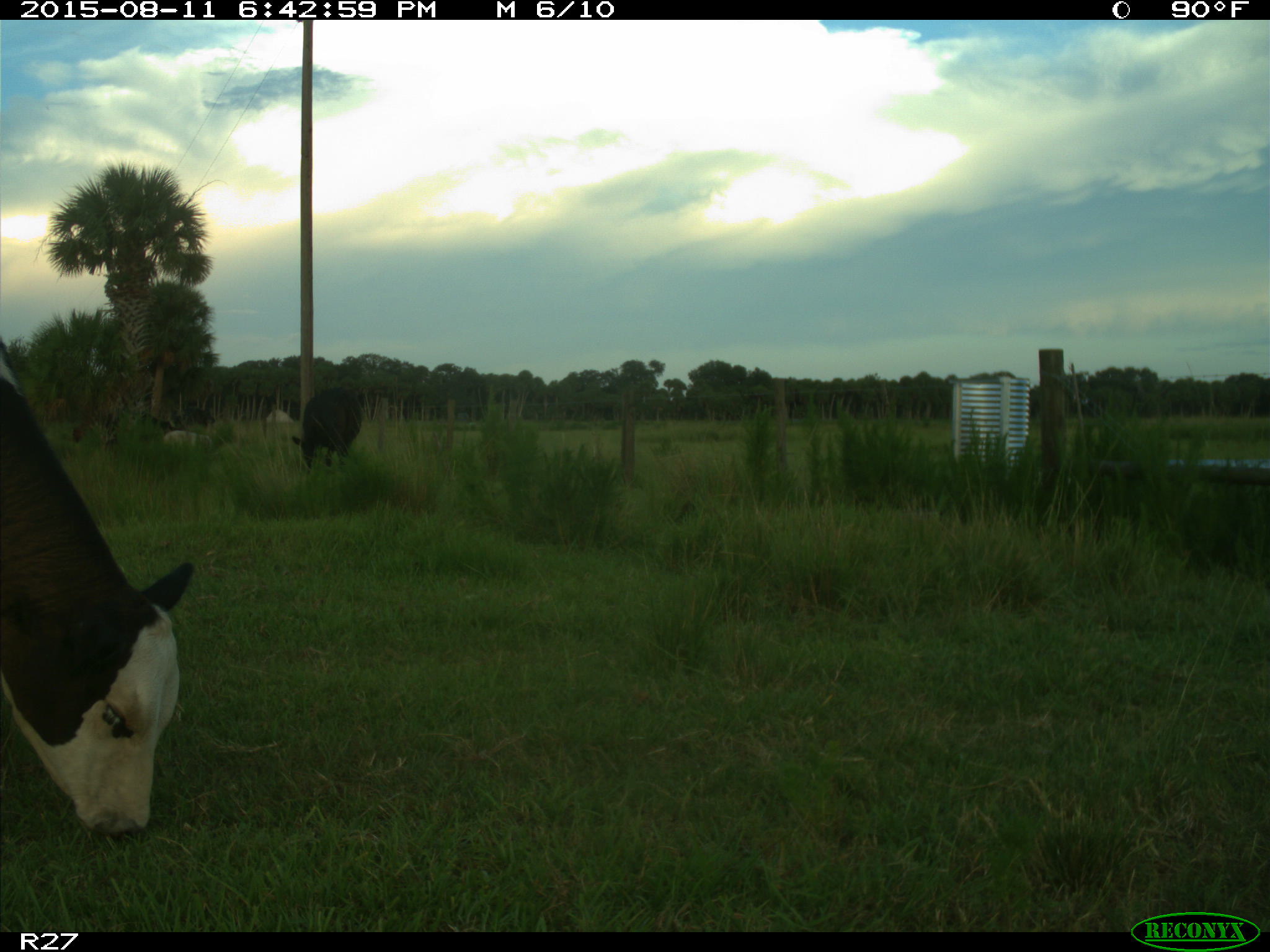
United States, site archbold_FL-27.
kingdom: Animalia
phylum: Chordata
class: Mammalia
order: Artiodactyla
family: Bovidae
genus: Bos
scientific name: Bos taurus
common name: domestic cow